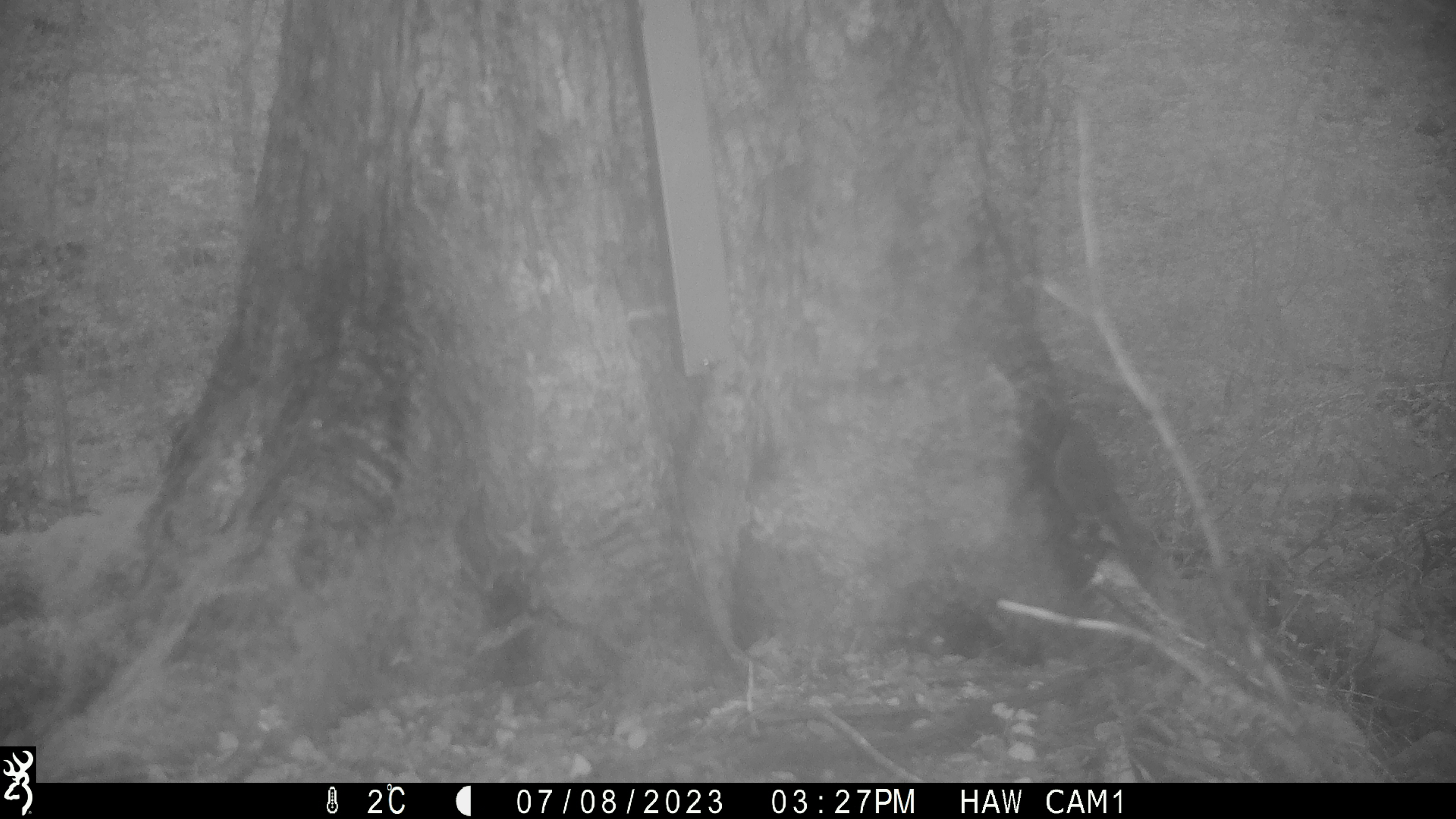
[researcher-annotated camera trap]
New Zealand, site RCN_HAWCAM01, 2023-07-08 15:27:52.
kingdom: Animalia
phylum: Chordata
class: Aves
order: Passeriformes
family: Petroicidae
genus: Petroica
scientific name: Petroica australis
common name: new zealand robin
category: robin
Robin (new zealand robin) (Petroica australis).